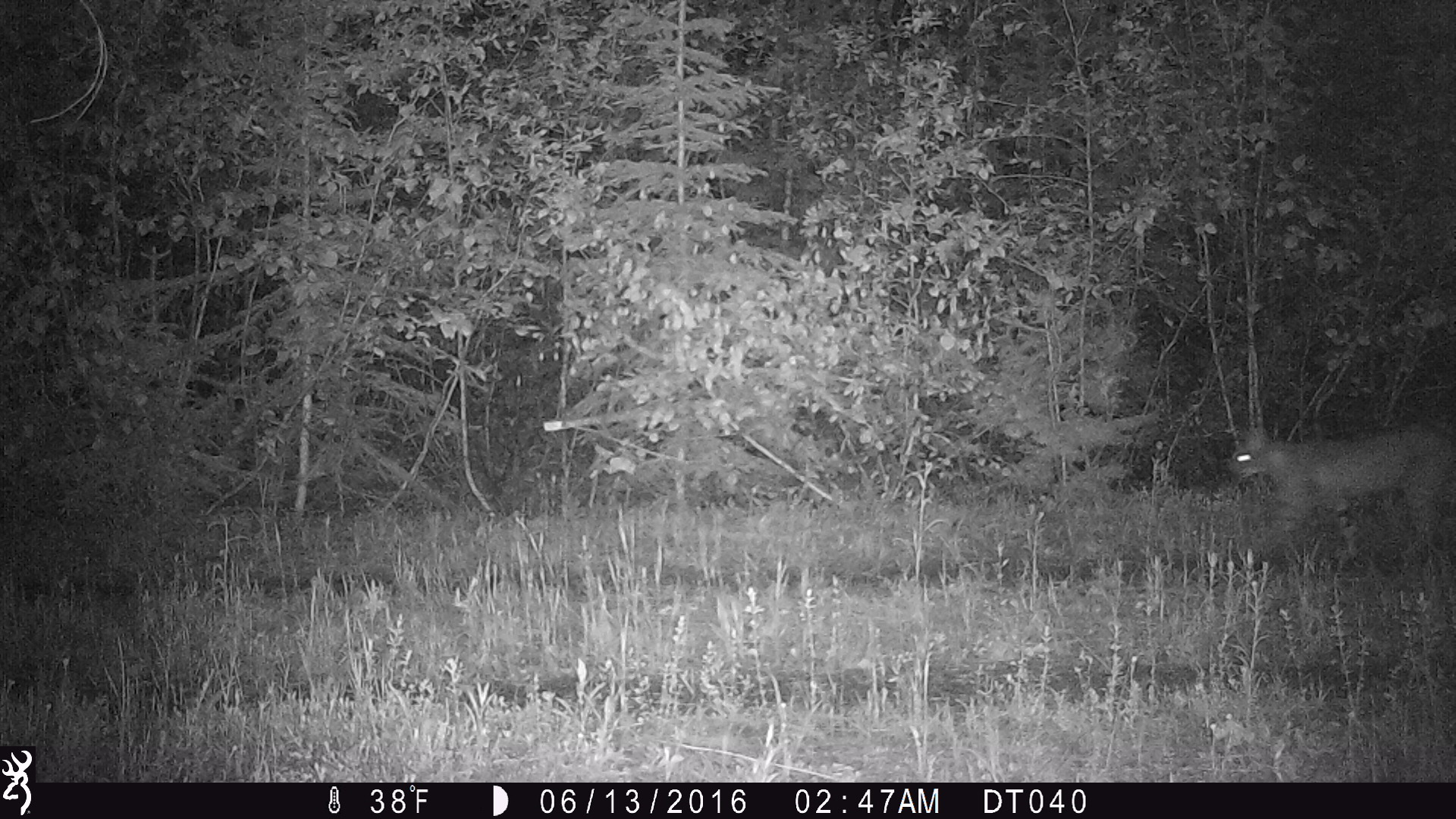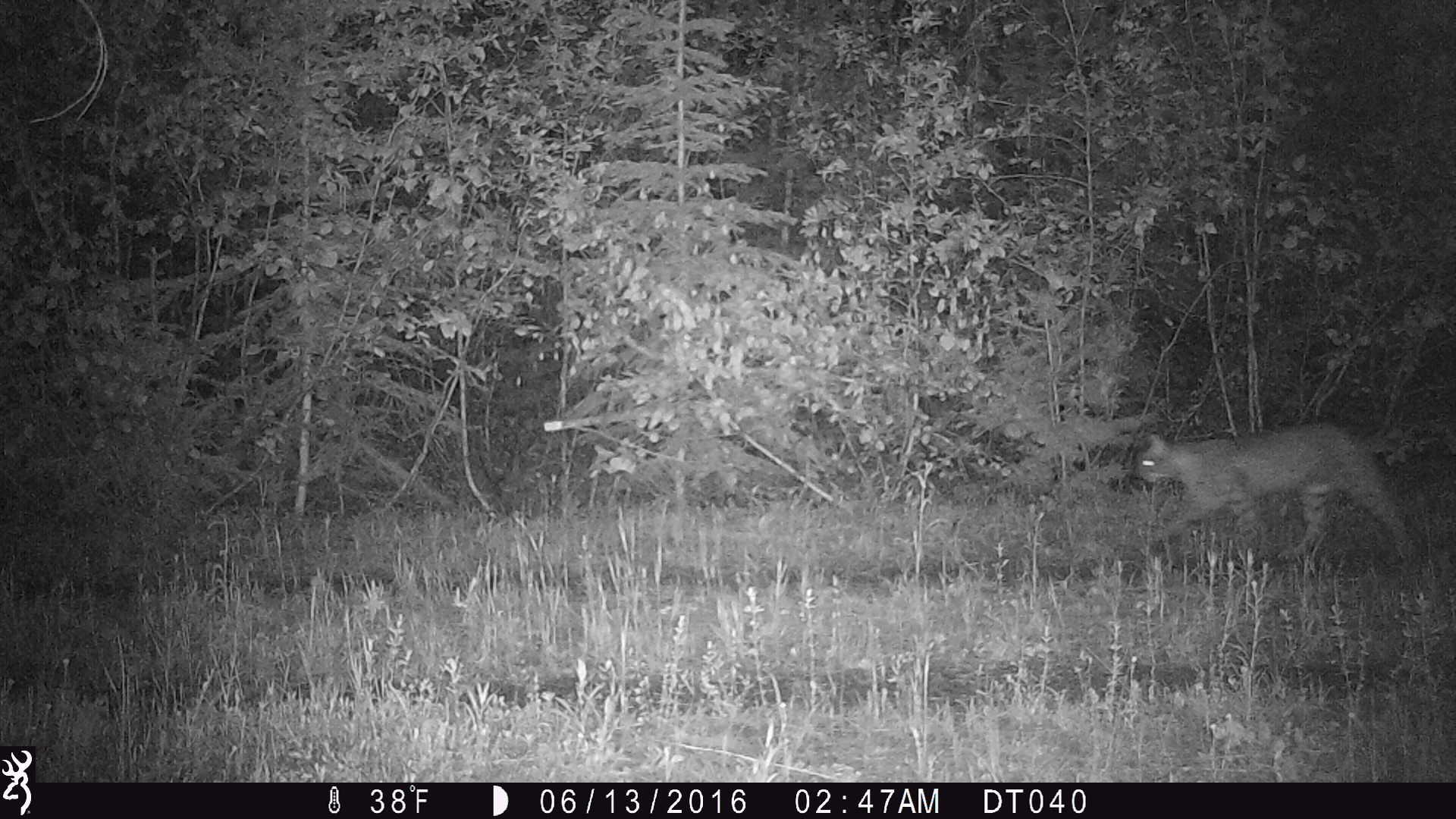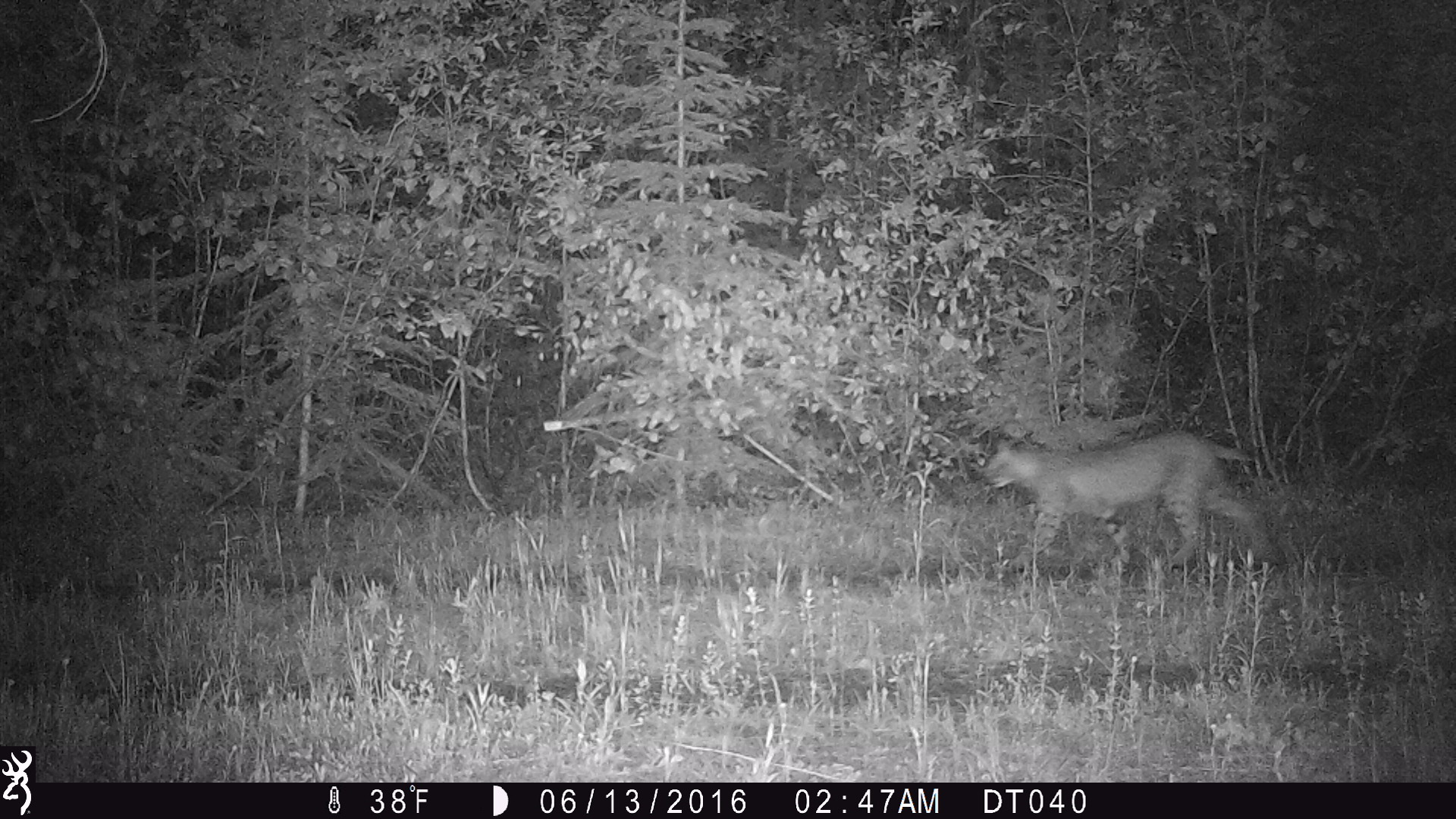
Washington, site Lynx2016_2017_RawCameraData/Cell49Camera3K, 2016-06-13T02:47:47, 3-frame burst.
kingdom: Animalia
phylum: Chordata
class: Mammalia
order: Carnivora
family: Felidae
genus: Lynx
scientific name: Lynx rufus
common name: bobcat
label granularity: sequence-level